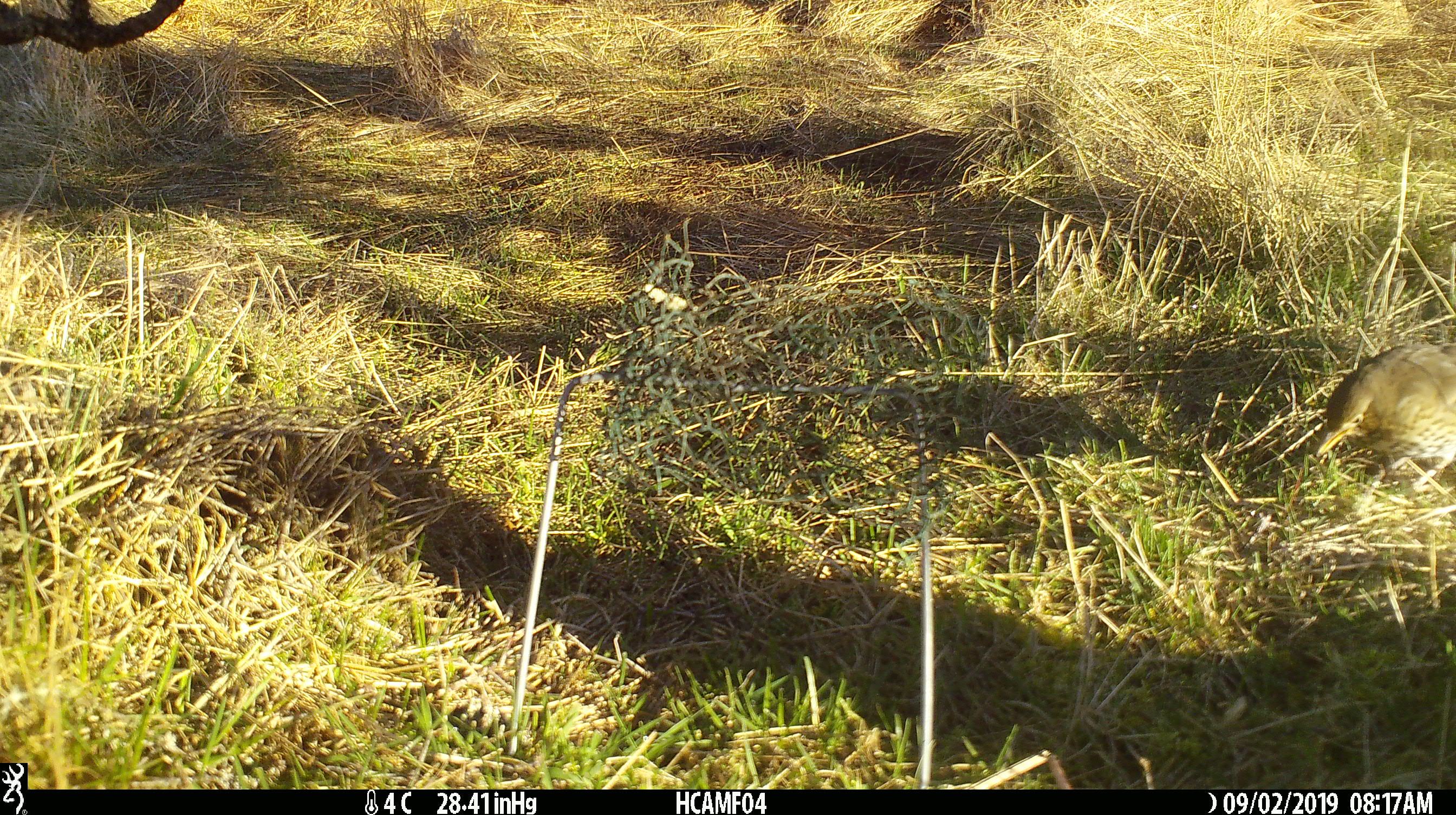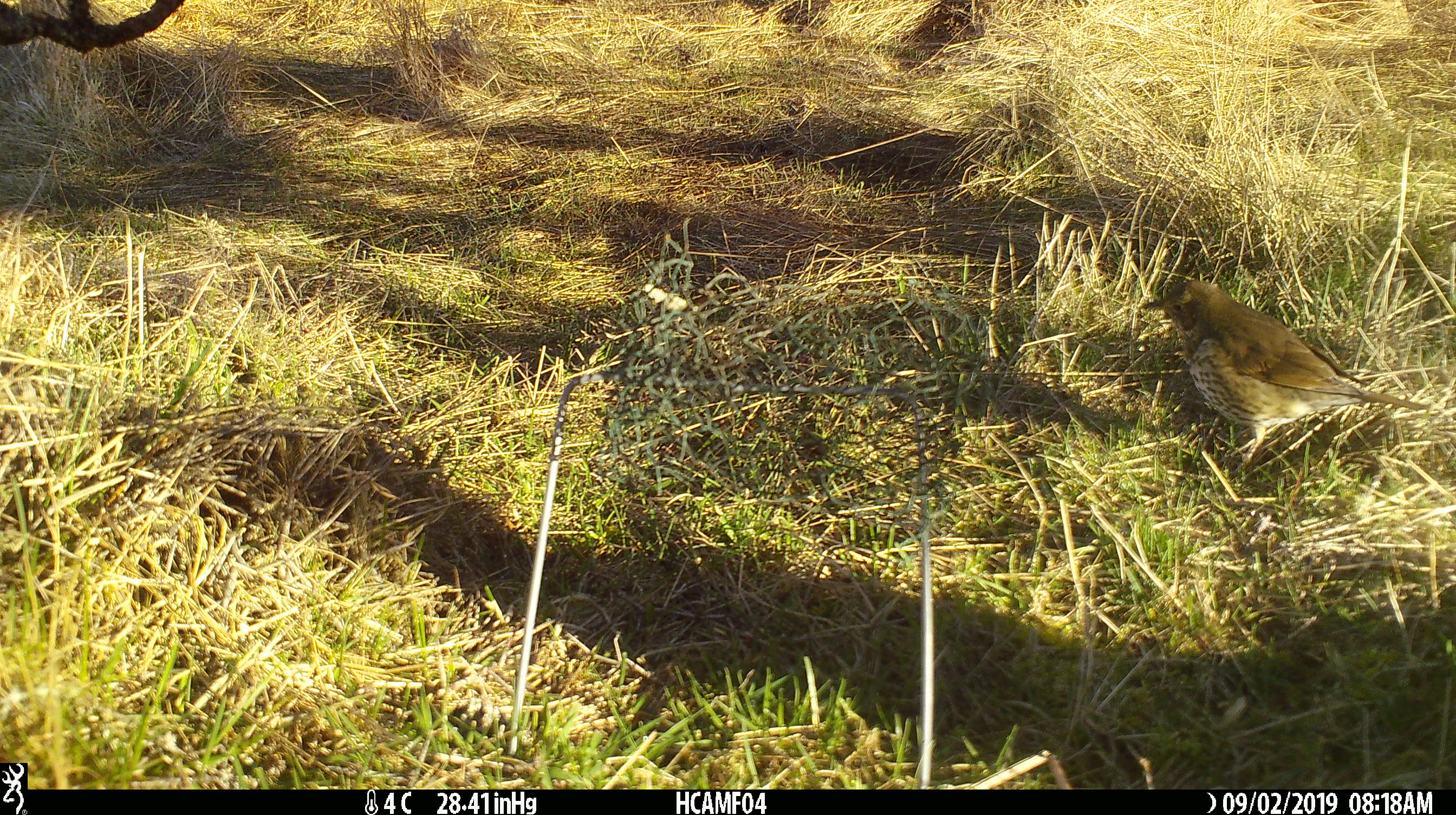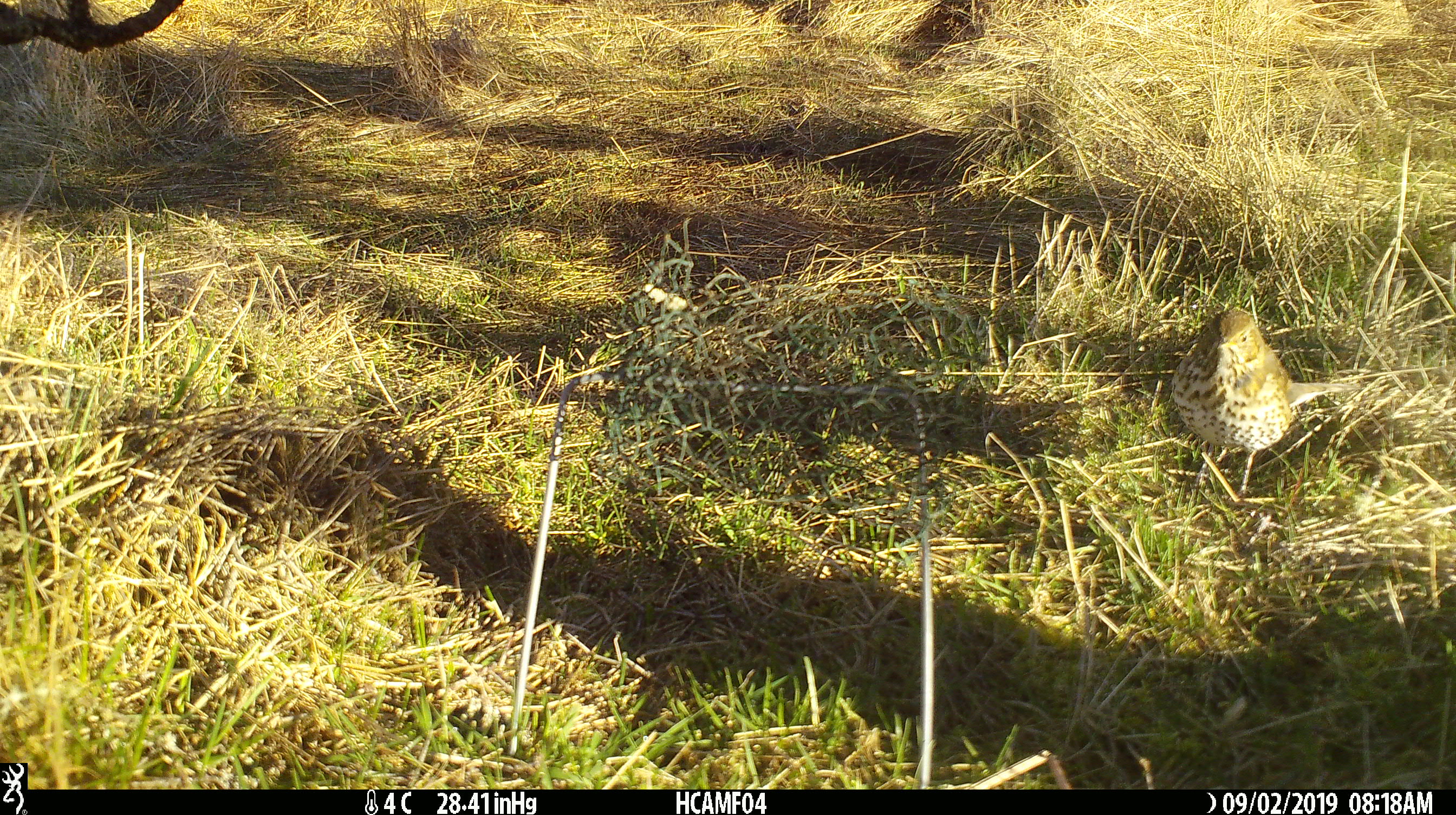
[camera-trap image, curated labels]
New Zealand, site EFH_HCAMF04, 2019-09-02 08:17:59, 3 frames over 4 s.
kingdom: Animalia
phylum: Chordata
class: Aves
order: Passeriformes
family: Turdidae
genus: Turdus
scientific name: Turdus philomelos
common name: song thrush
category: thrush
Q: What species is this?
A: Thrush (song thrush) (Turdus philomelos).